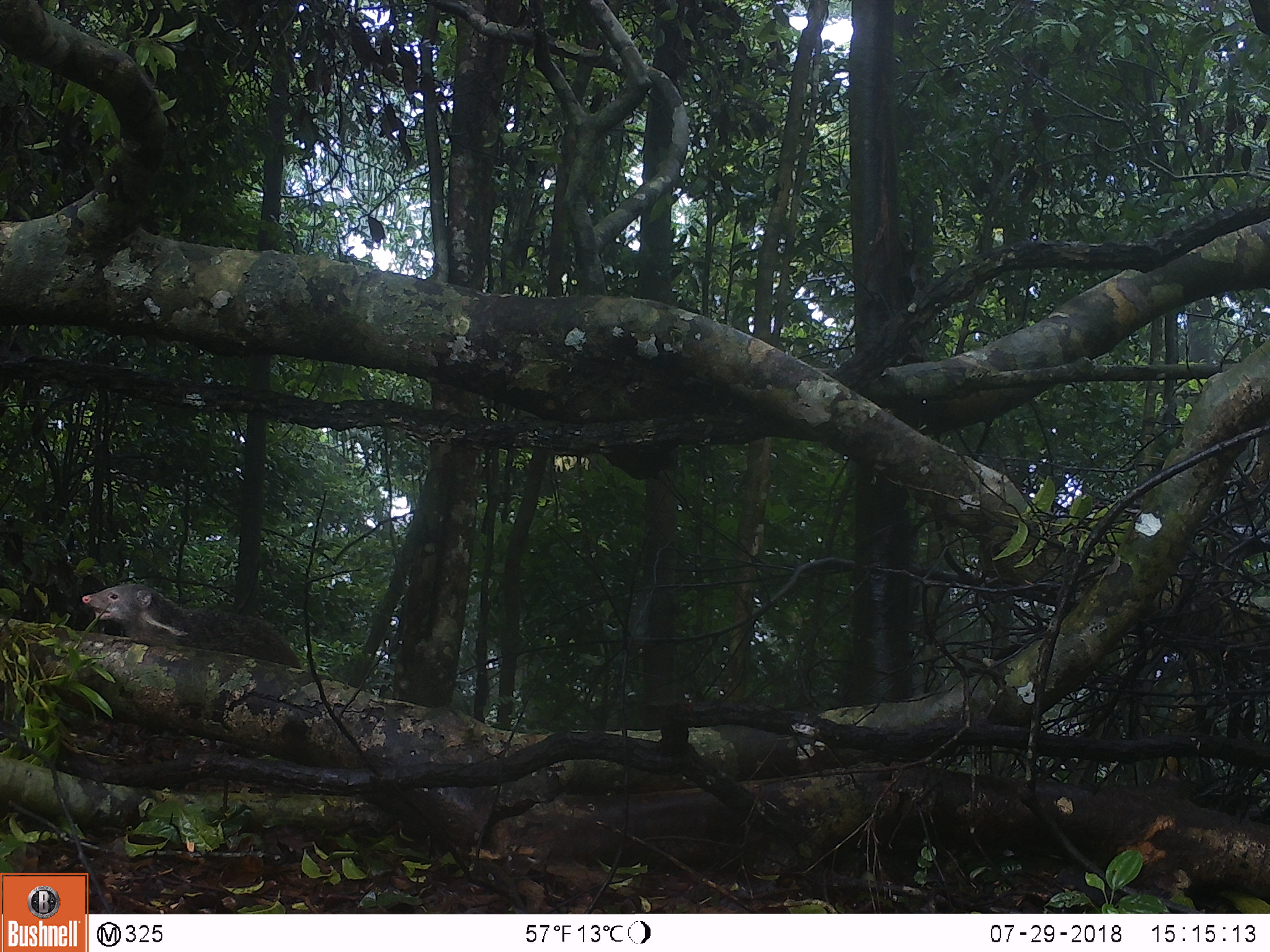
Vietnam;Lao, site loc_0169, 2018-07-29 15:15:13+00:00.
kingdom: Animalia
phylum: Chordata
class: Mammalia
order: Carnivora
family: Herpestidae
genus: Urva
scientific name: Urva urva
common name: crab-eating mongoose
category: crab eating mongoose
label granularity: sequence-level